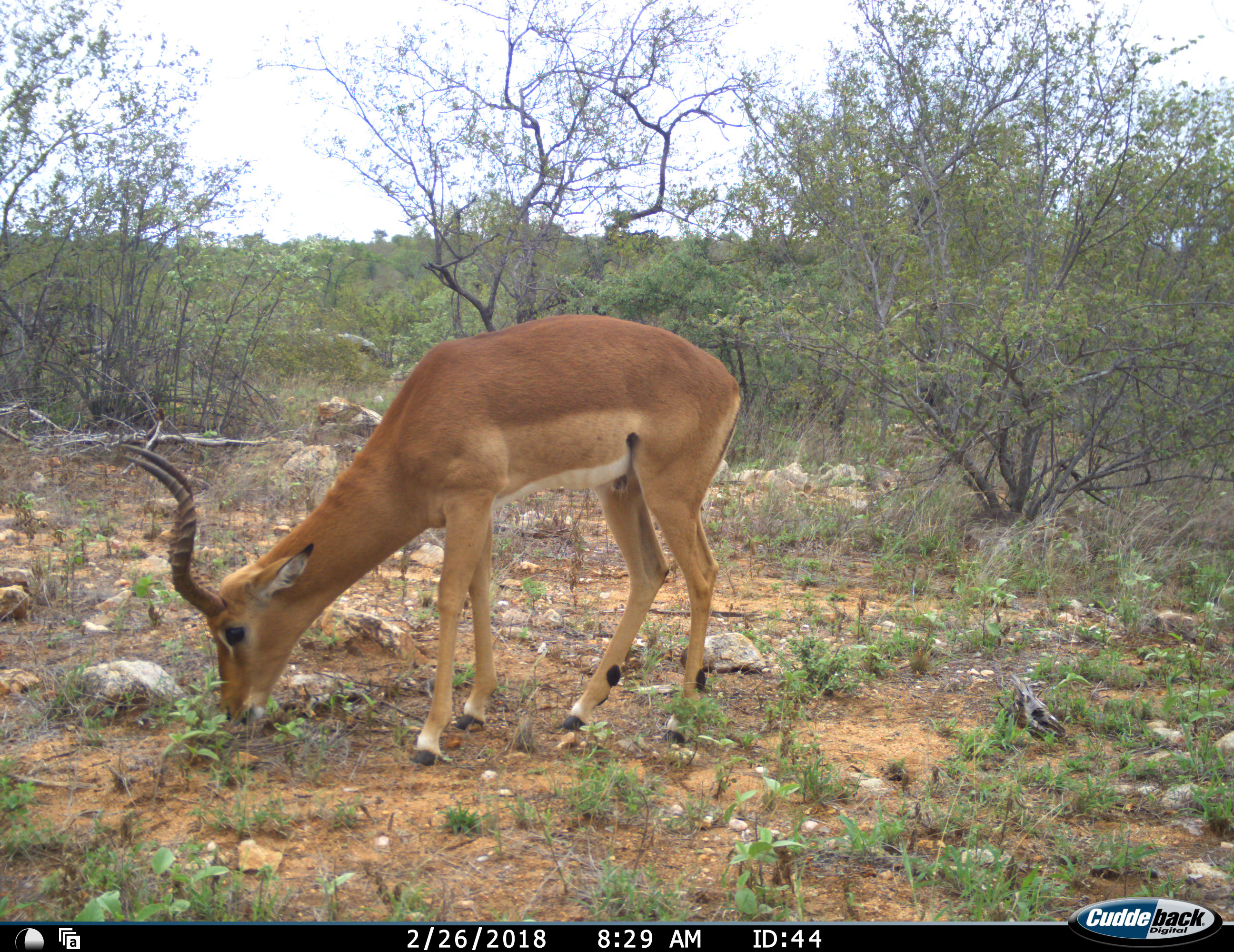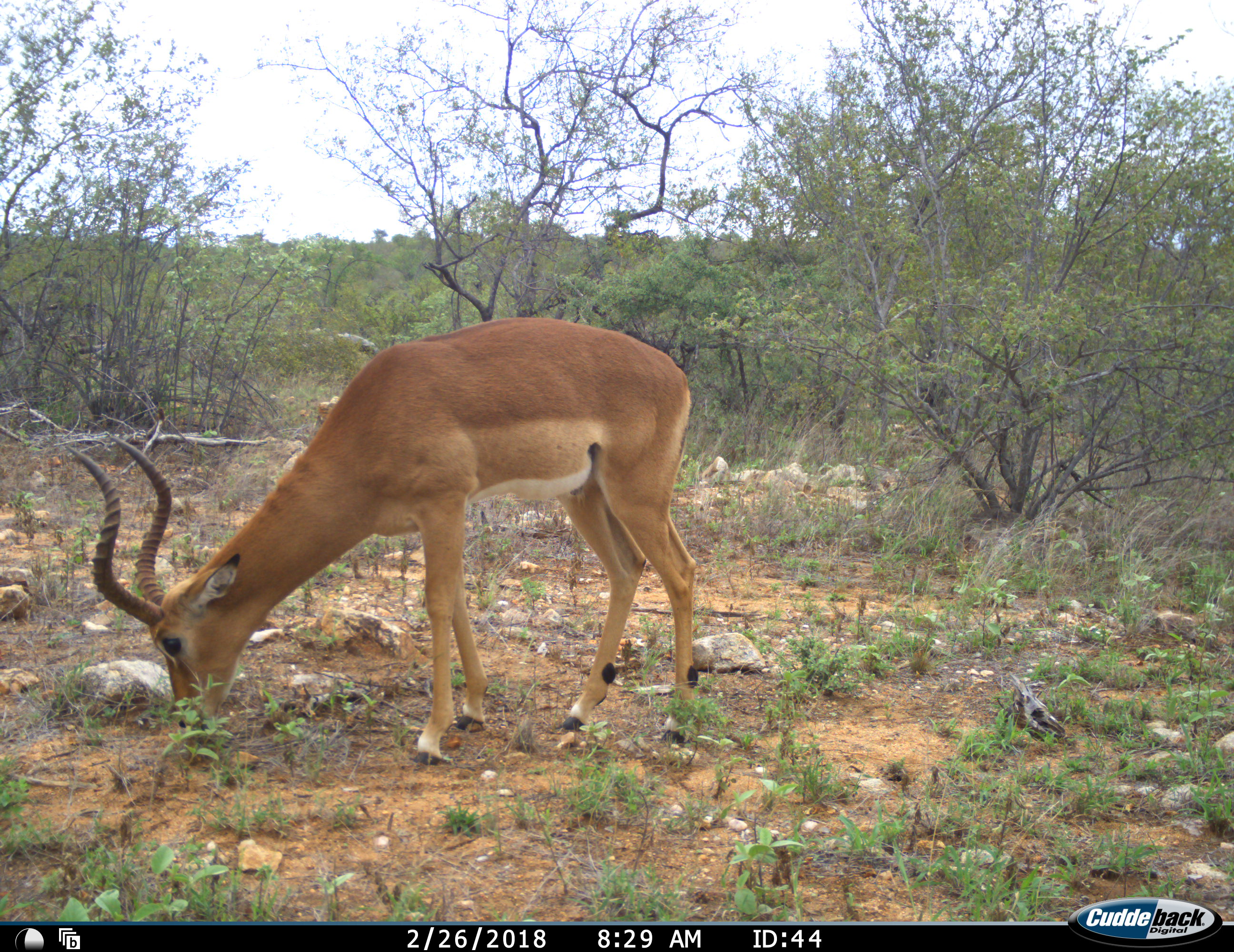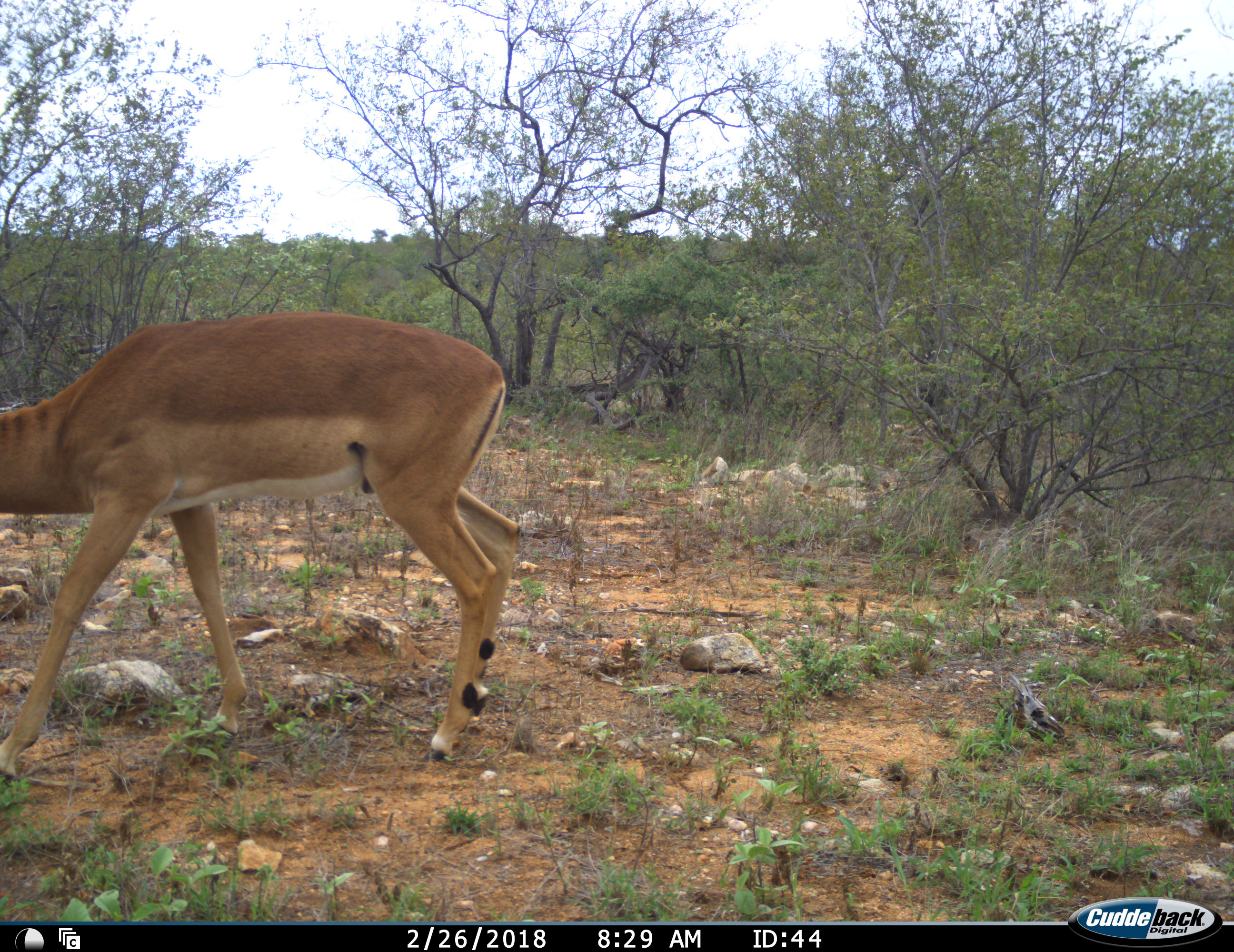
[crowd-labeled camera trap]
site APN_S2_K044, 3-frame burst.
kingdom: Animalia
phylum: Chordata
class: Mammalia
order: Artiodactyla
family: Bovidae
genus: Aepyceros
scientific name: Aepyceros melampus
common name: impala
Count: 1.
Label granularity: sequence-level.